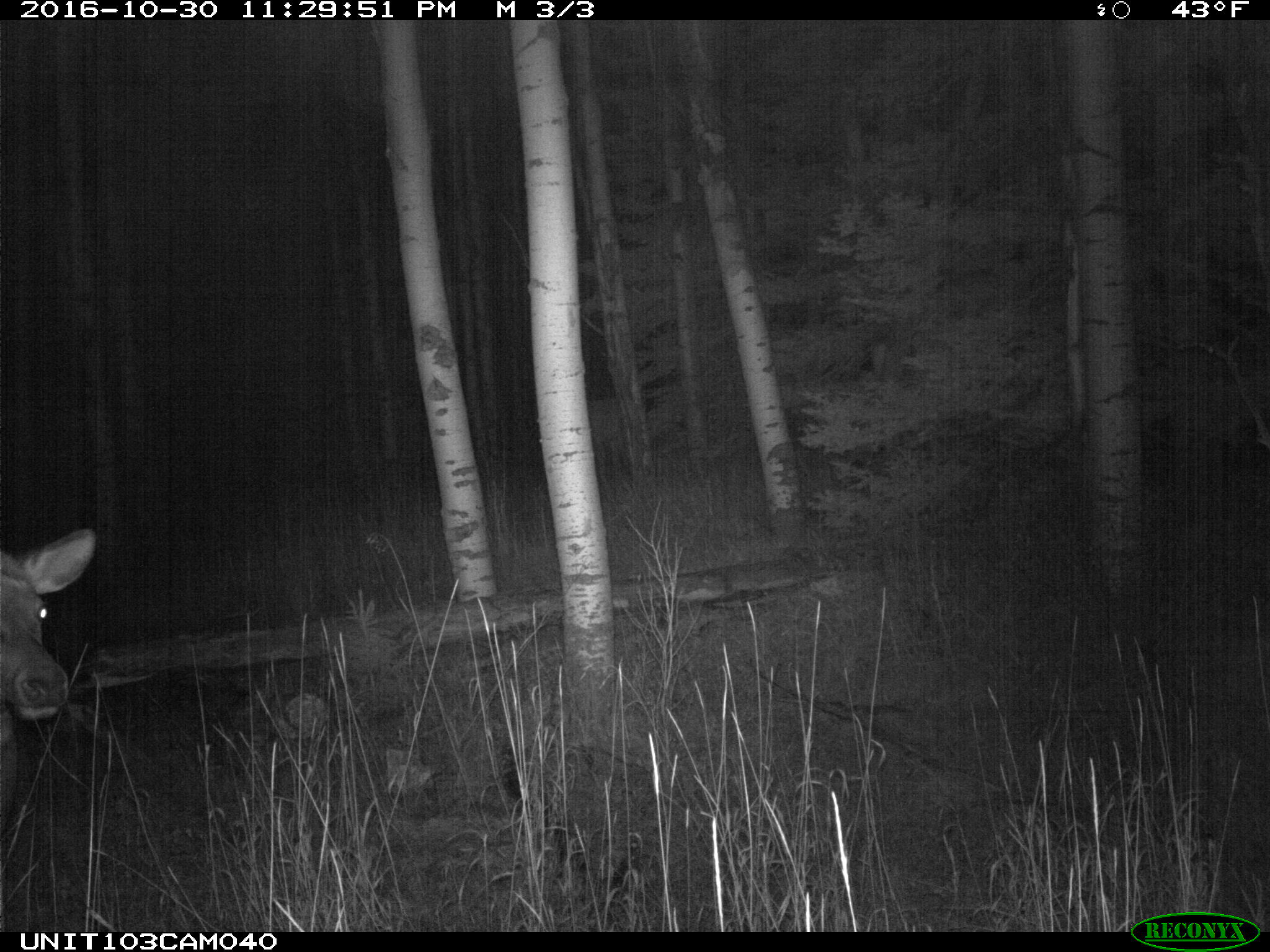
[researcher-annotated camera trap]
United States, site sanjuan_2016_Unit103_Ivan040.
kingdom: Animalia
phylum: Chordata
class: Mammalia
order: Artiodactyla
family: Cervidae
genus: Cervus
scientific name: Cervus elaphus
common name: red deer